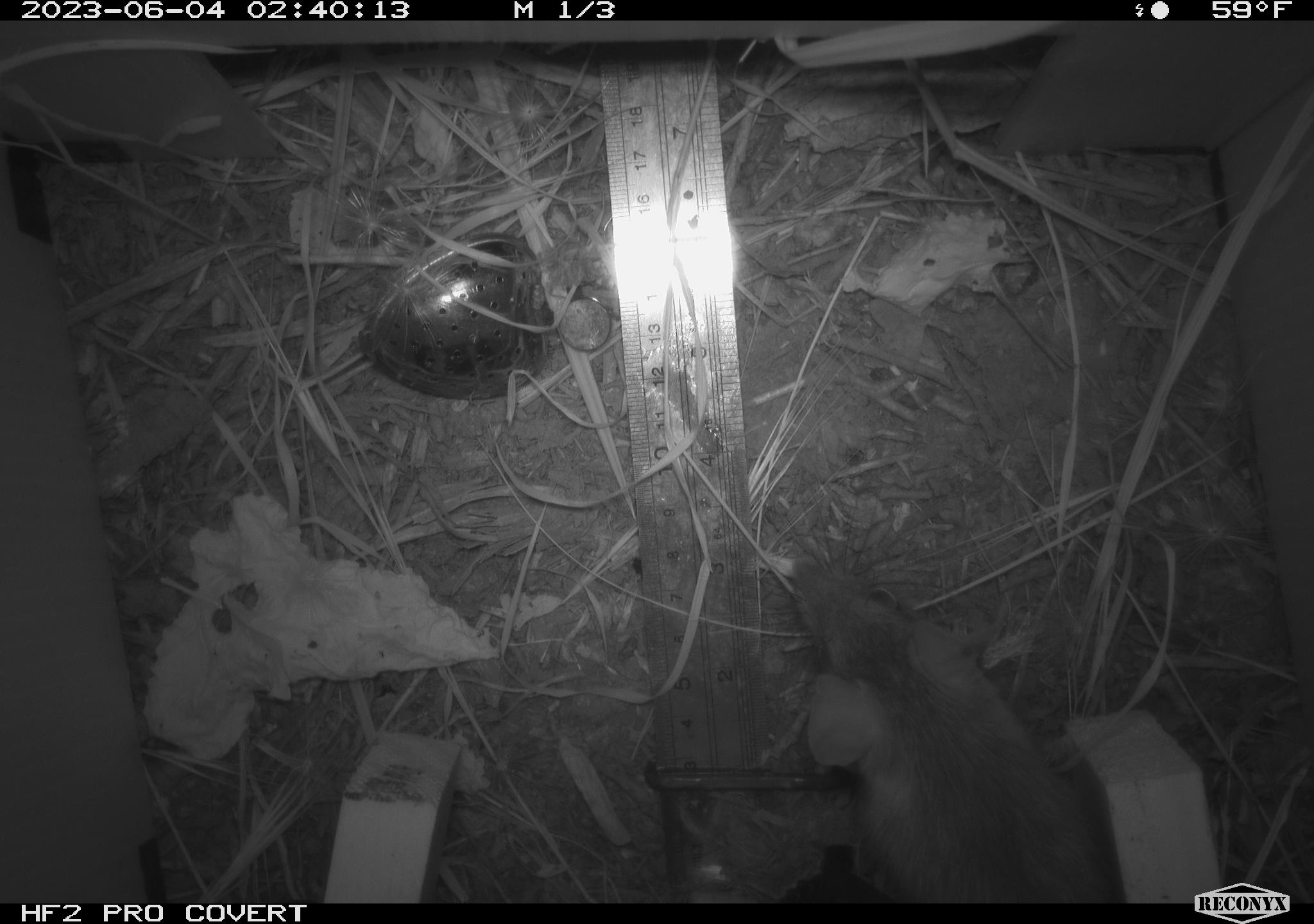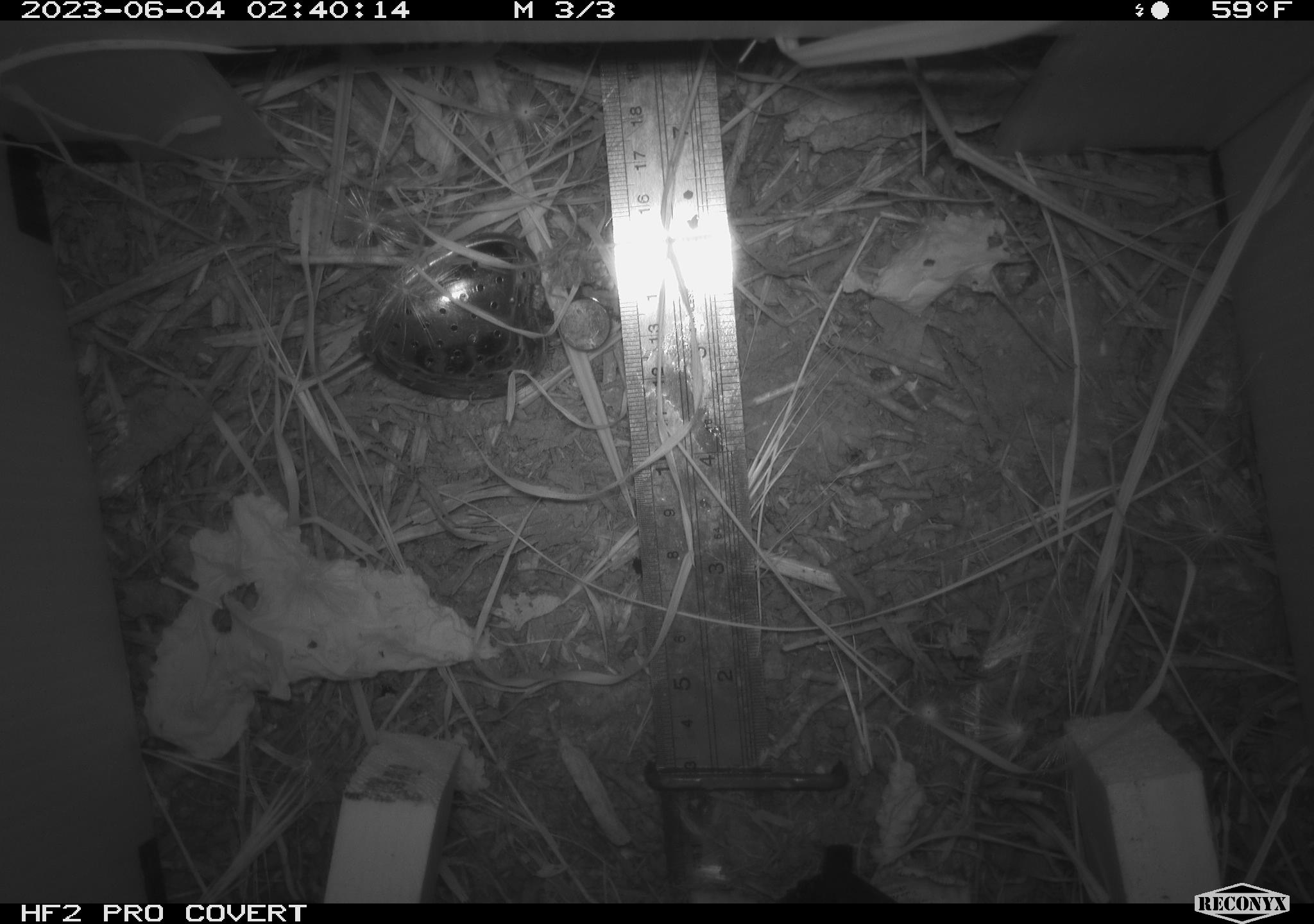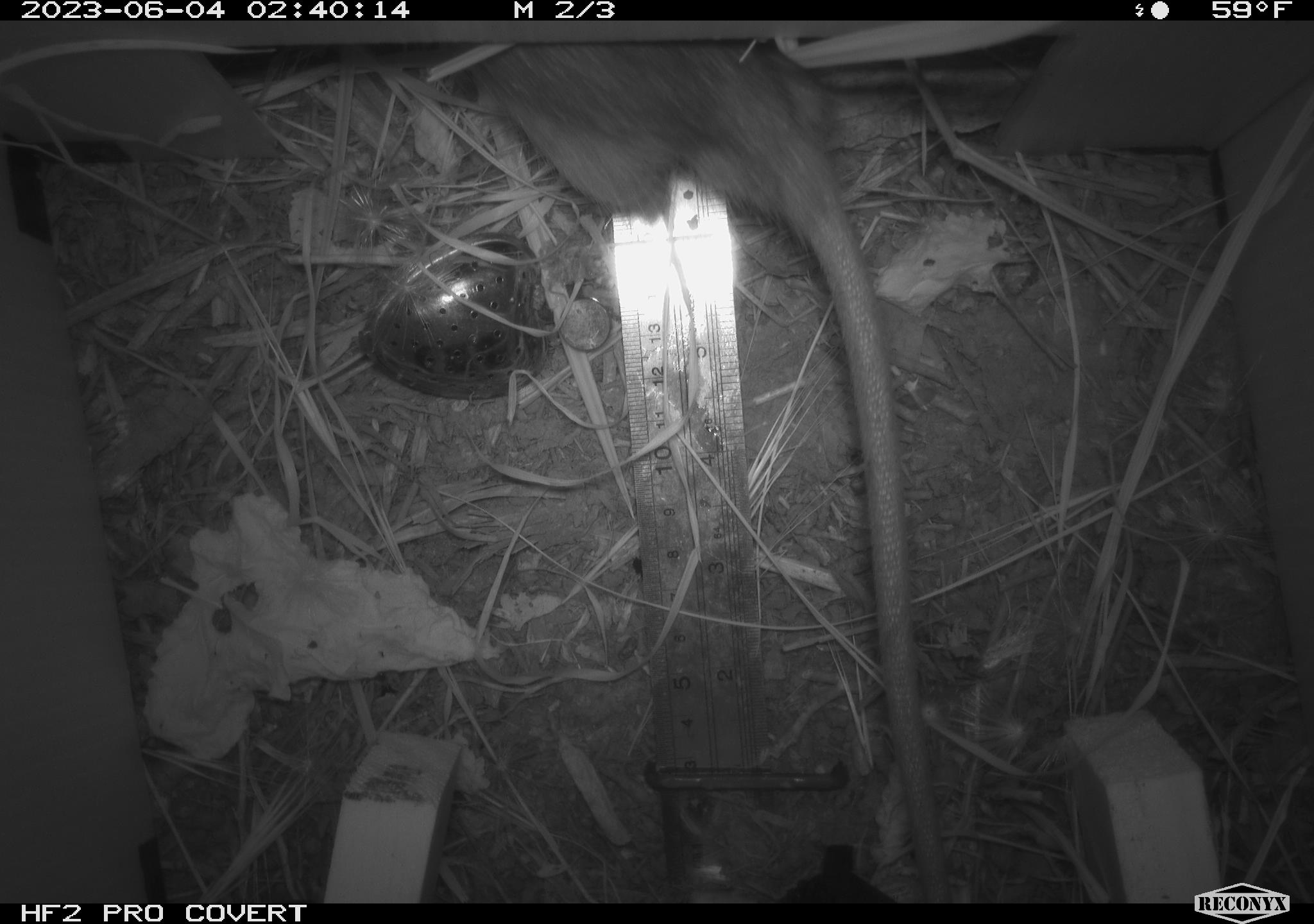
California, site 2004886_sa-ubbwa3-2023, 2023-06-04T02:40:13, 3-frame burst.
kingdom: Animalia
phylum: Chordata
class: Mammalia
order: Rodentia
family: Muridae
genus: Rattus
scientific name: Rattus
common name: rat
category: rattus species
Rattus species (rat) (Rattus).